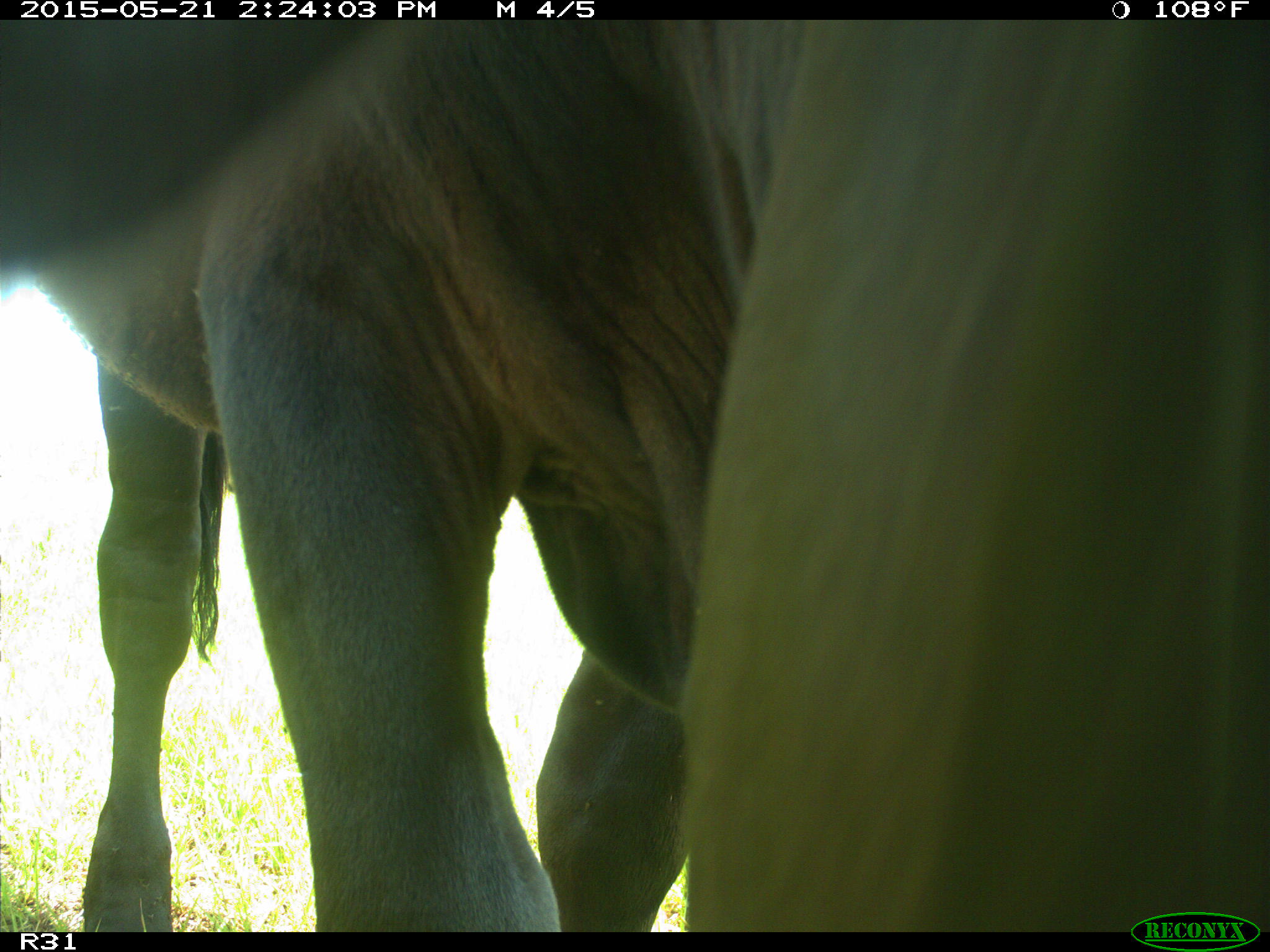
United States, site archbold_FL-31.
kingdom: Animalia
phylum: Chordata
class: Mammalia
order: Artiodactyla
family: Bovidae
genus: Bos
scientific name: Bos taurus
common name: domestic cow